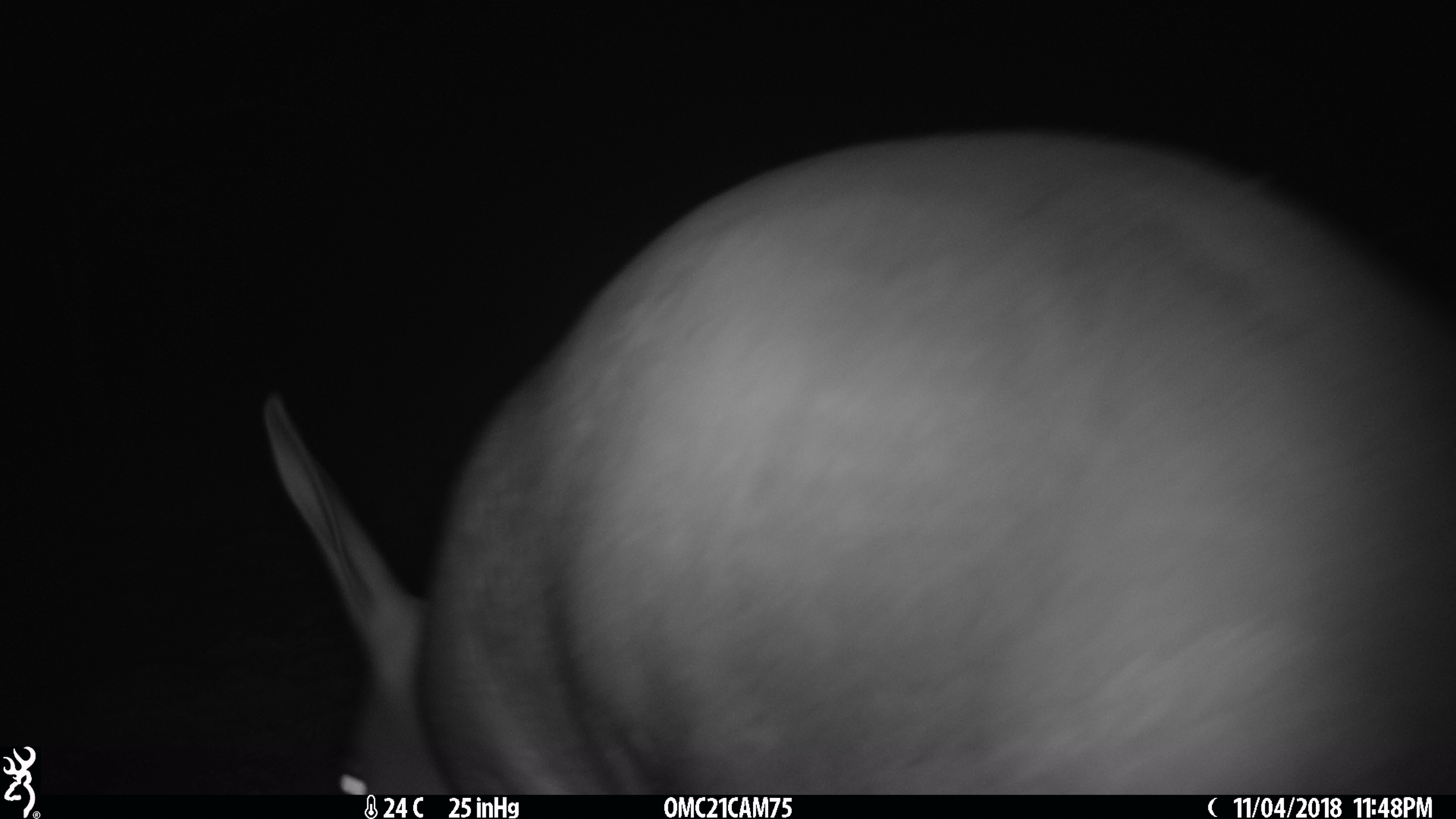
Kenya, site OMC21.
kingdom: Animalia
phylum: Chordata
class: Mammalia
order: Tubulidentata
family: Orycteropodidae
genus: Orycteropus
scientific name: Orycteropus afer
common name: aardvark